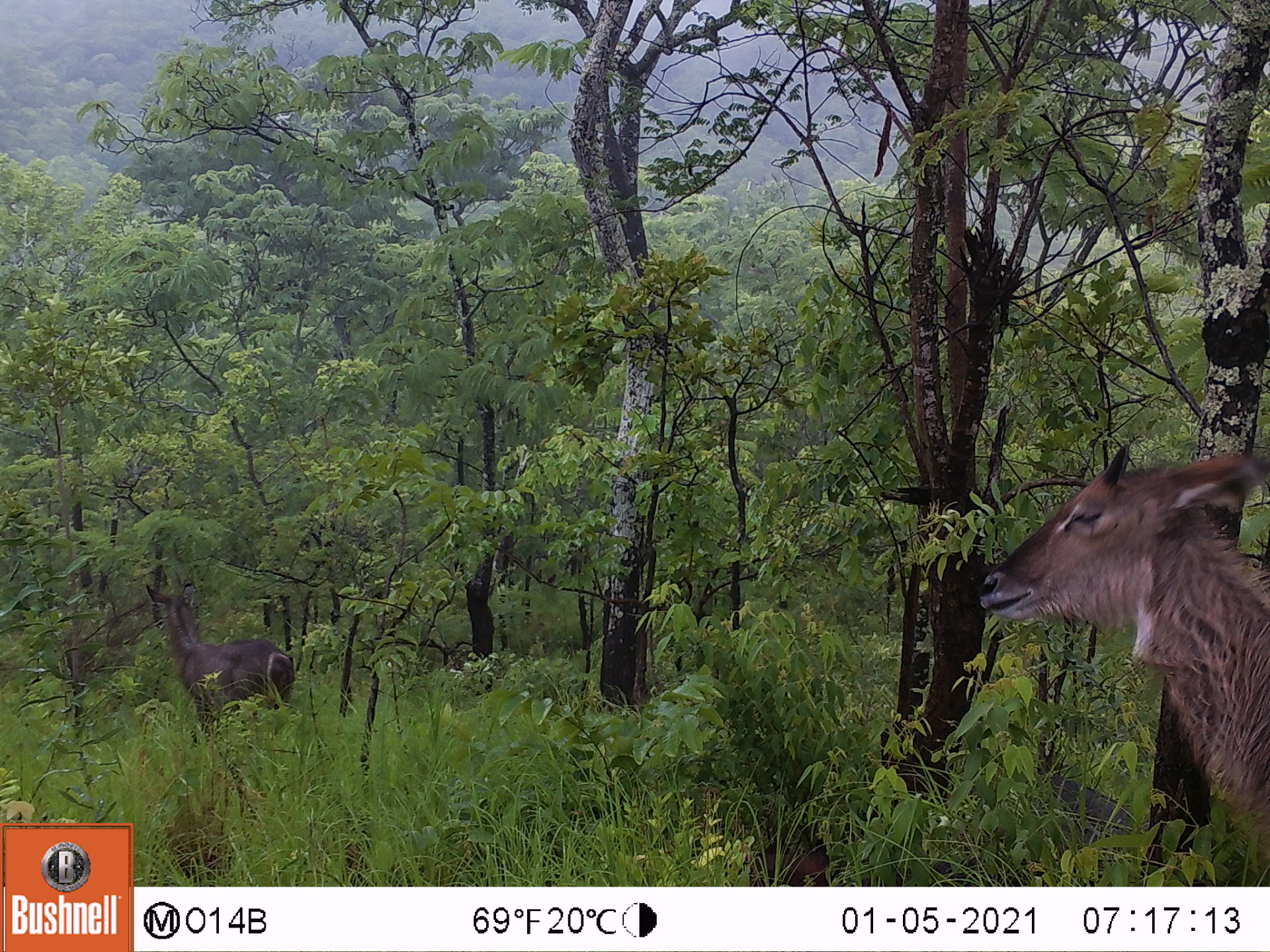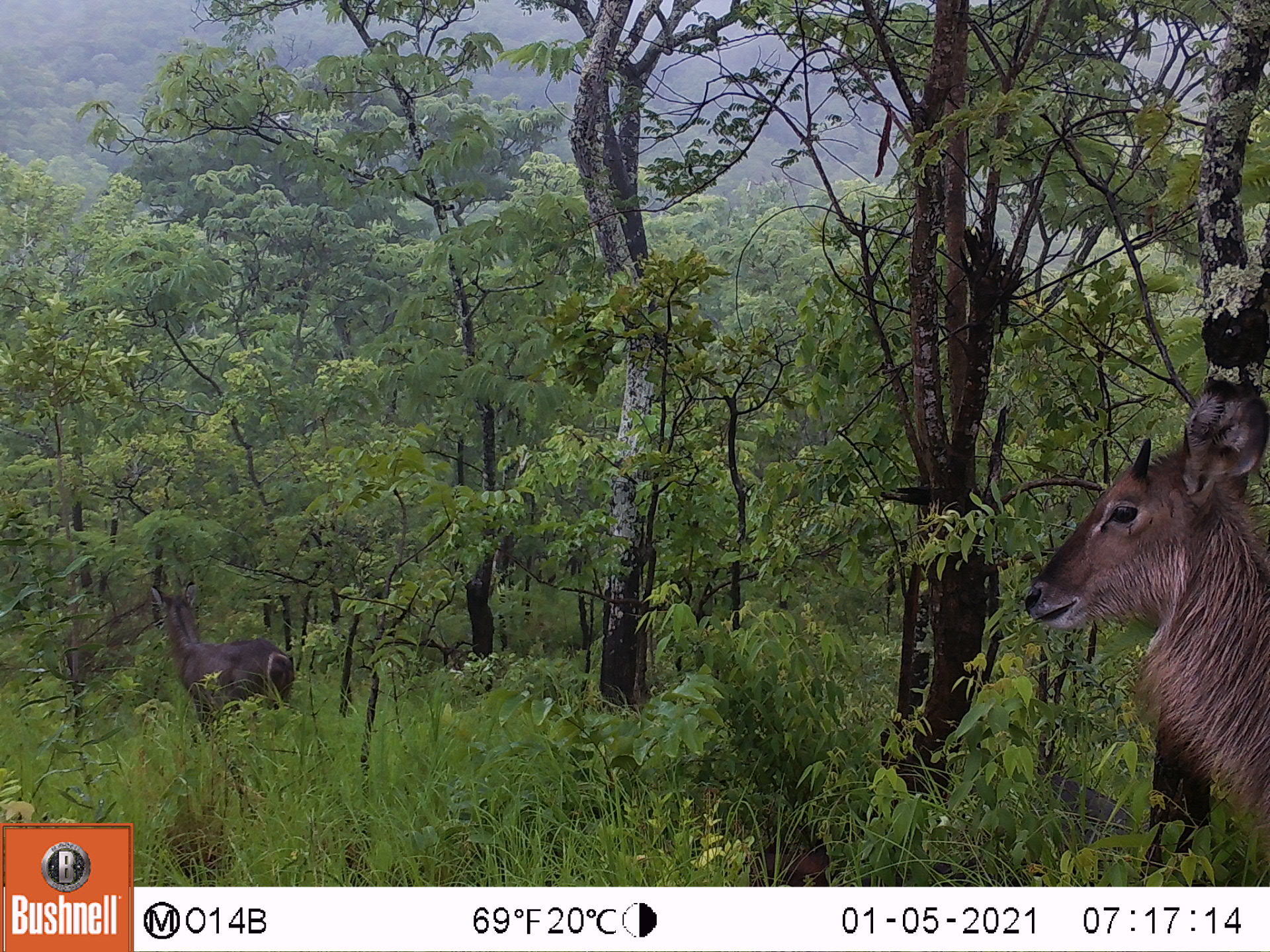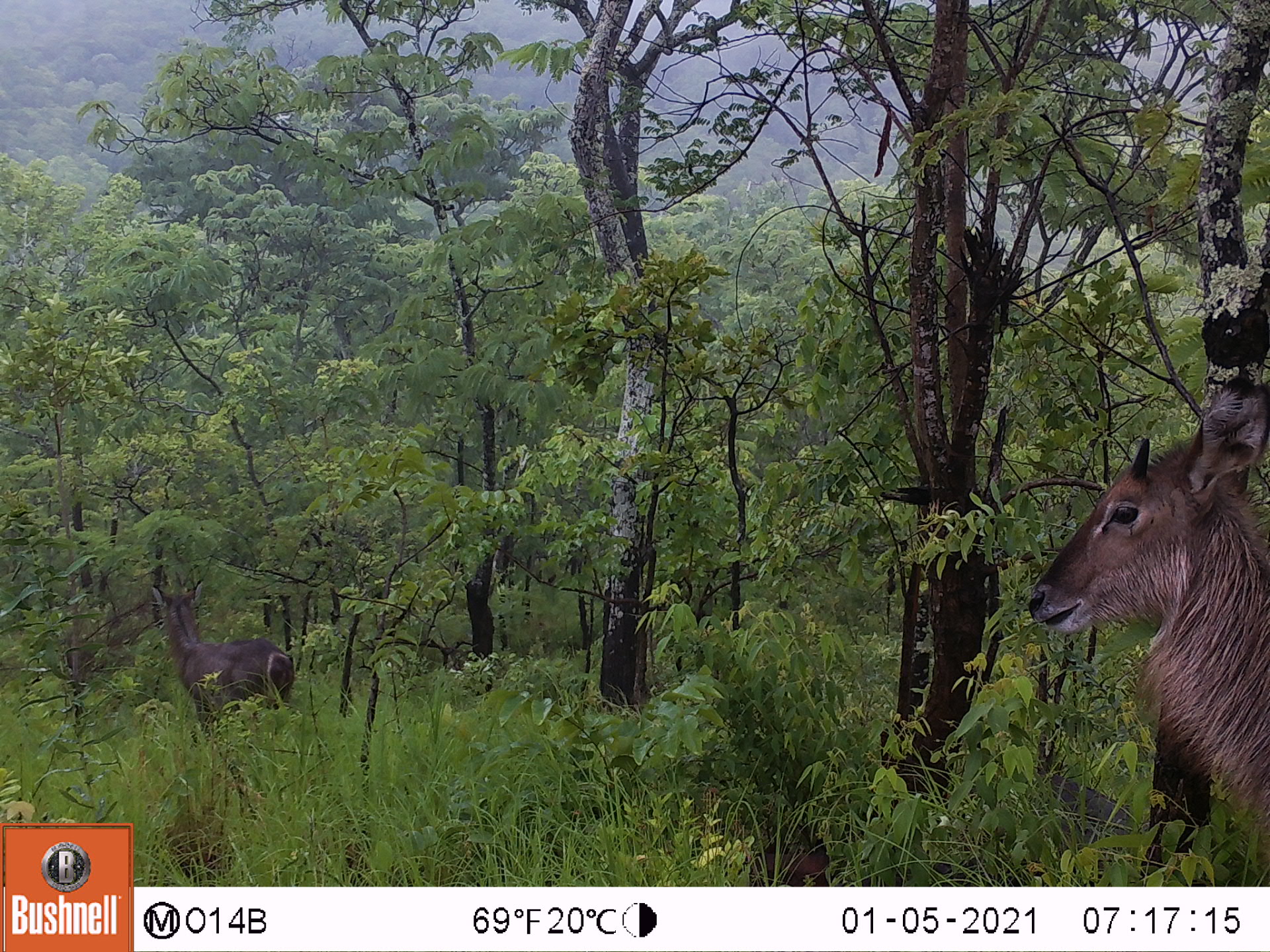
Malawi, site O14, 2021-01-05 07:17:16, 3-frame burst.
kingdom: Animalia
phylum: Chordata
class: Mammalia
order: Artiodactyla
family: Bovidae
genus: Kobus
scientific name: Kobus ellipsiprymnus ellipsiprymnus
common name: common waterbuck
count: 2